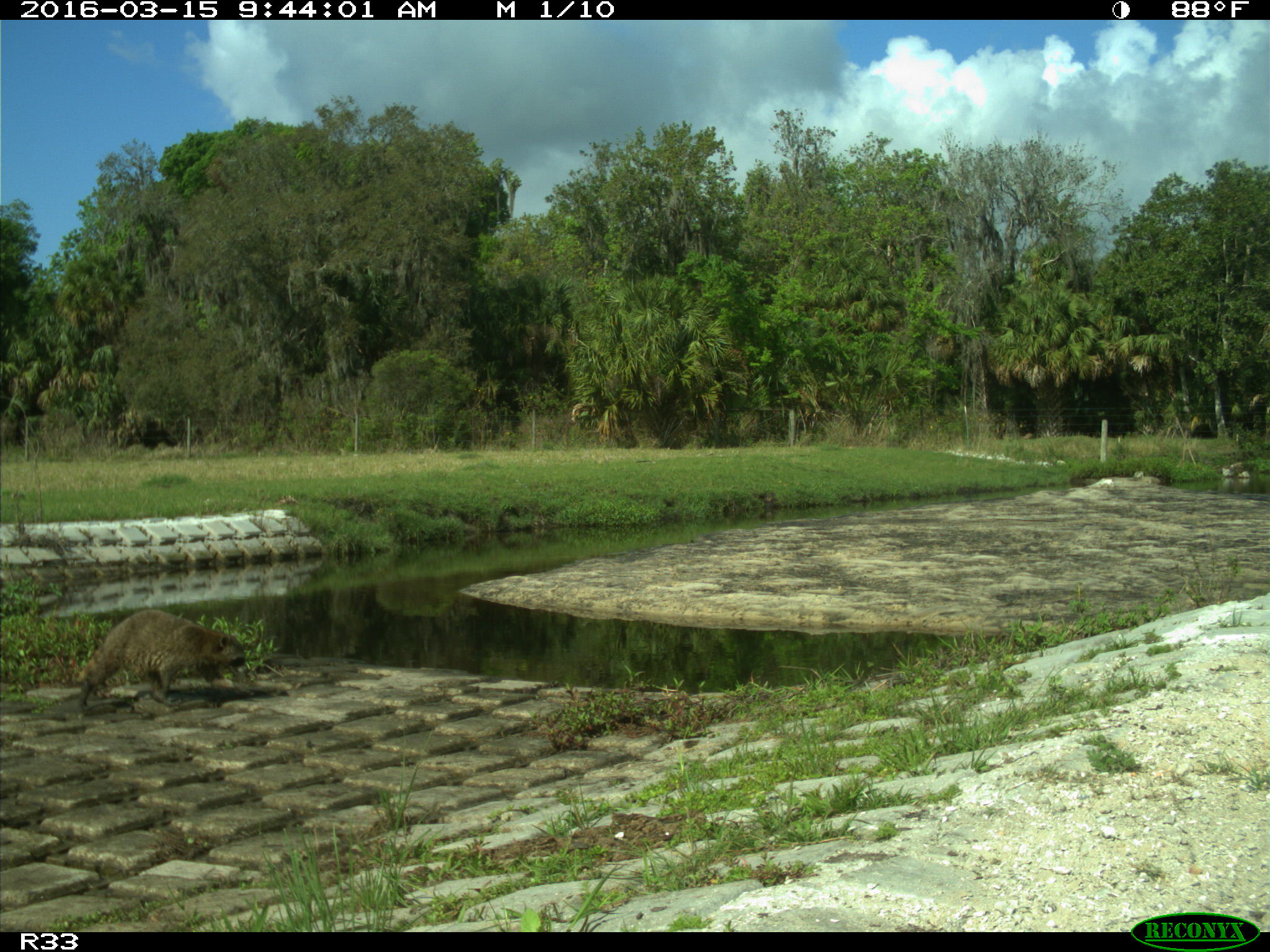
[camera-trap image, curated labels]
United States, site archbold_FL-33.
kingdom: Animalia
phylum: Chordata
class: Mammalia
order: Artiodactyla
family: Bovidae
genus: Bos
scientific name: Bos taurus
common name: domestic cow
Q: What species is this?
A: Bos taurus (domestic cow).